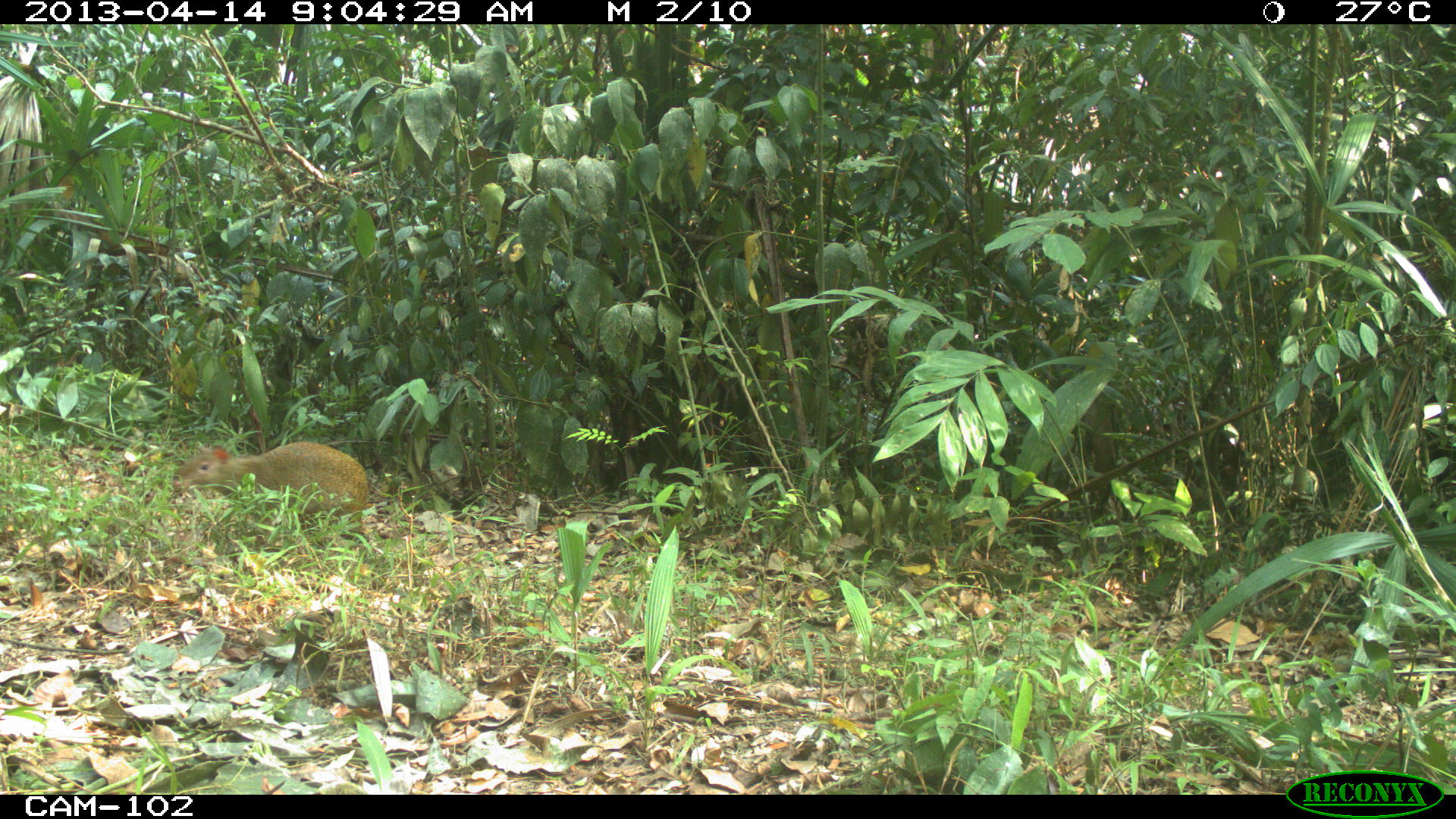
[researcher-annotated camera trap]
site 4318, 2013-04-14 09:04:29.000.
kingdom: Animalia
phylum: Chordata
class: Mammalia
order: Rodentia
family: Dasyproctidae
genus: Dasyprocta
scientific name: Dasyprocta punctata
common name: central american agouti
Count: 1.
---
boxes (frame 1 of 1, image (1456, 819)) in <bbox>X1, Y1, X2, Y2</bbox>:
dasyprocta punctata: <bbox>168, 441, 369, 535</bbox>